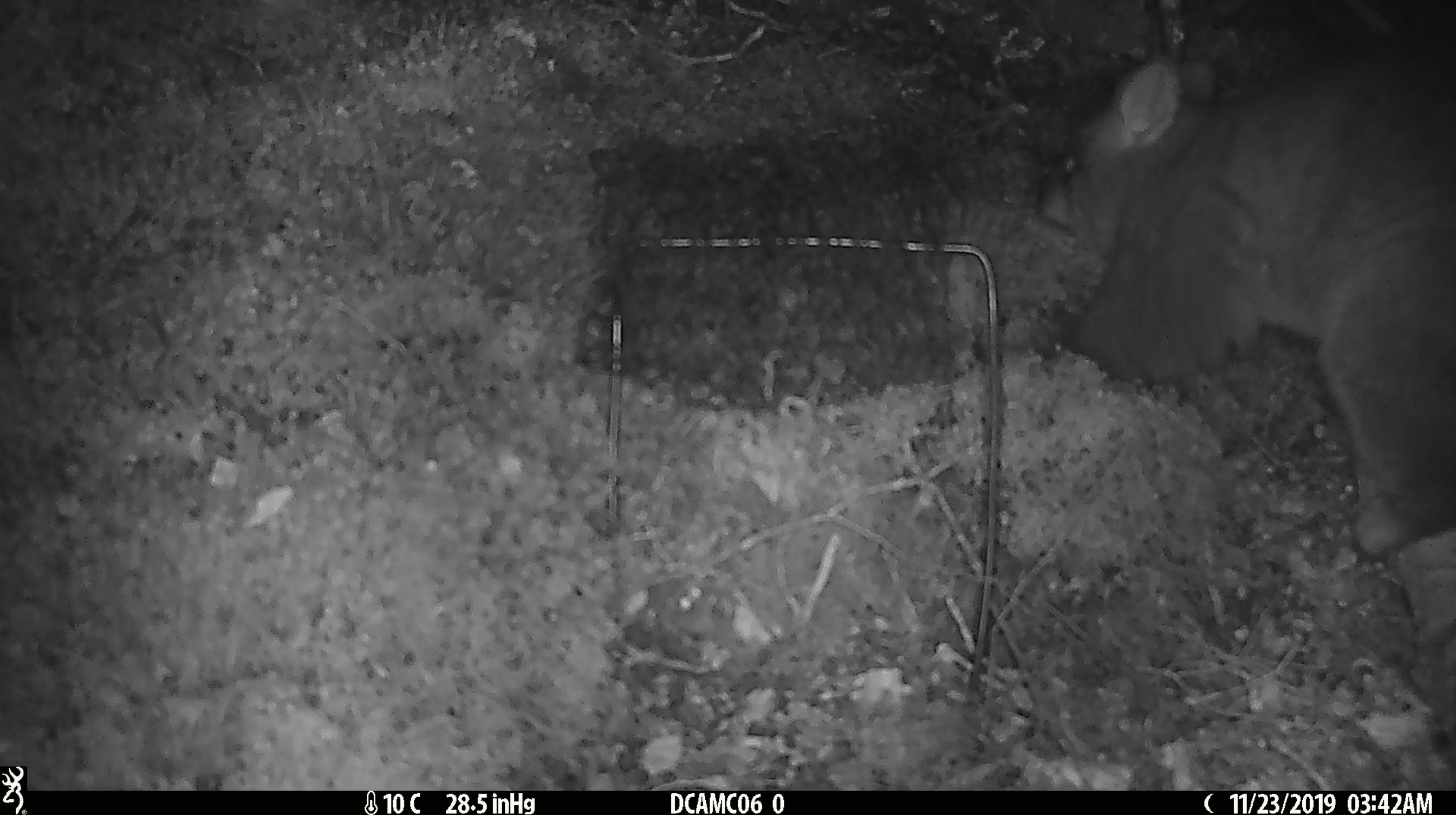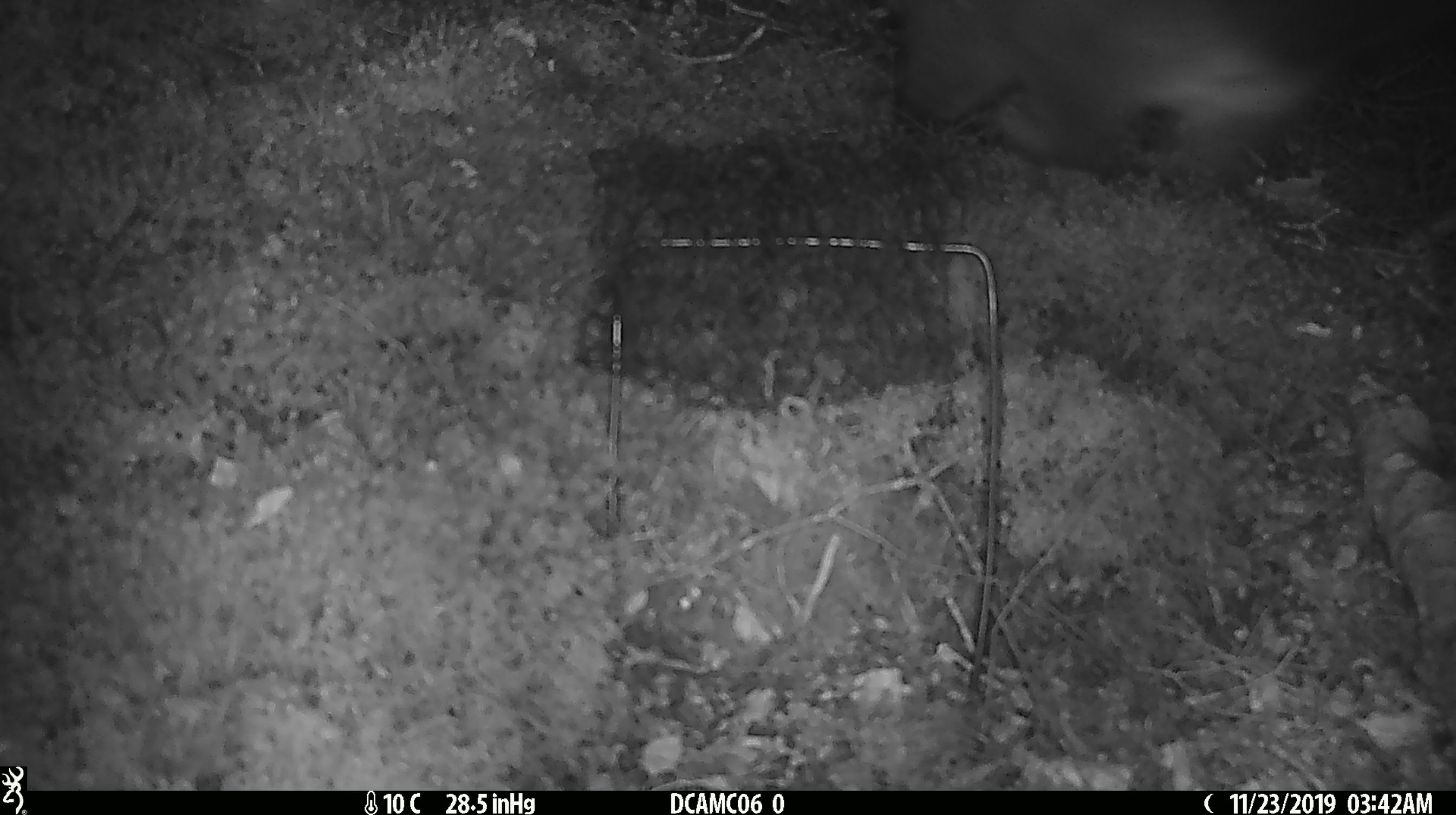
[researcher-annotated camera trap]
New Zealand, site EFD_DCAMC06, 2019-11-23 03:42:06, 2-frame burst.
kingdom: Animalia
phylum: Chordata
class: Mammalia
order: Diprotodontia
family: Phalangeridae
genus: Trichosurus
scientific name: Trichosurus vulpecula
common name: common brushtail possum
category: possum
Possum (common brushtail possum) (Trichosurus vulpecula).